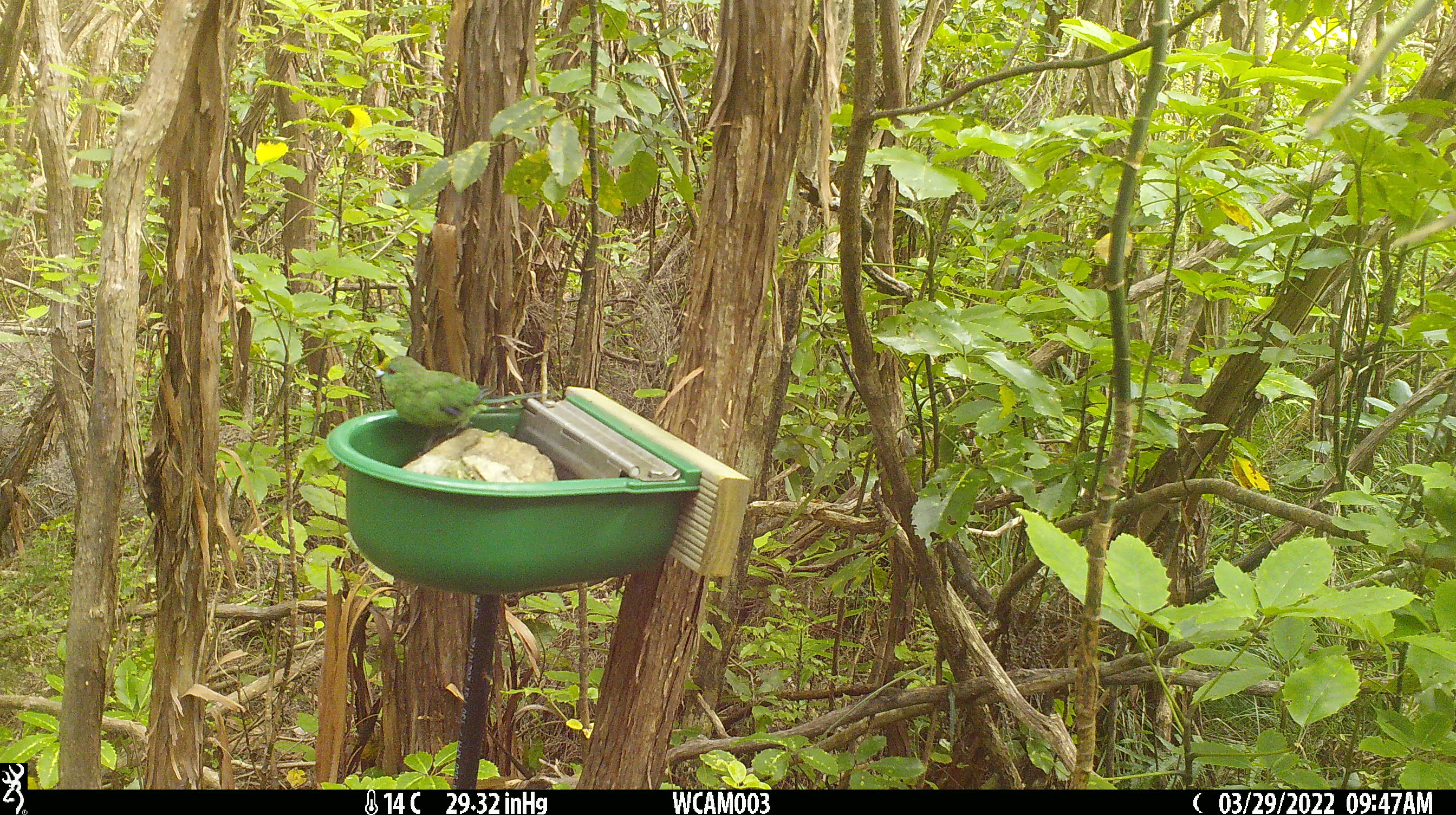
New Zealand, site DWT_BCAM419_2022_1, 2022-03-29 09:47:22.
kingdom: Animalia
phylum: Chordata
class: Aves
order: Psittaciformes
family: Psittaculidae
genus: Cyanoramphus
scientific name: Cyanoramphus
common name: parakeet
Parakeet (Cyanoramphus).